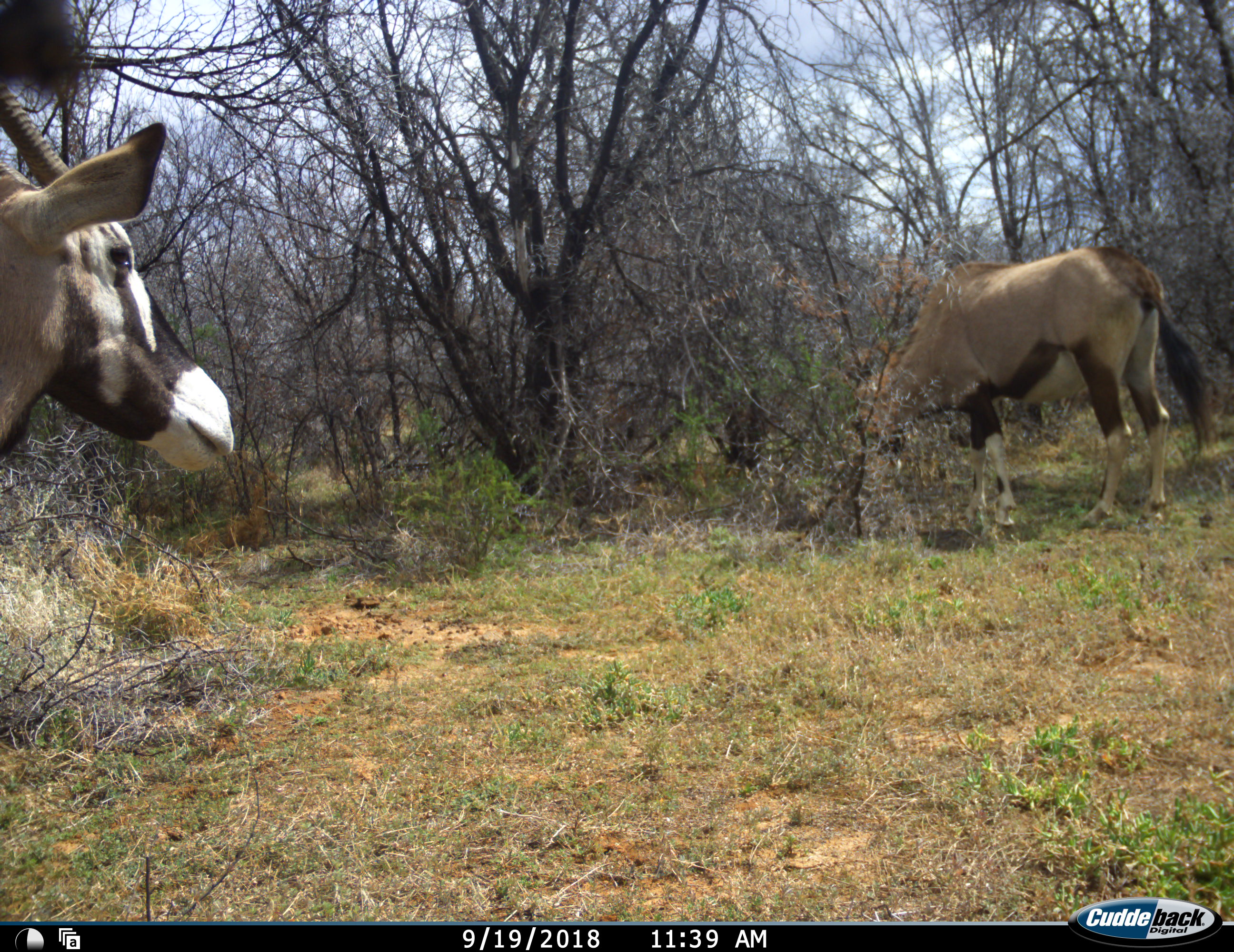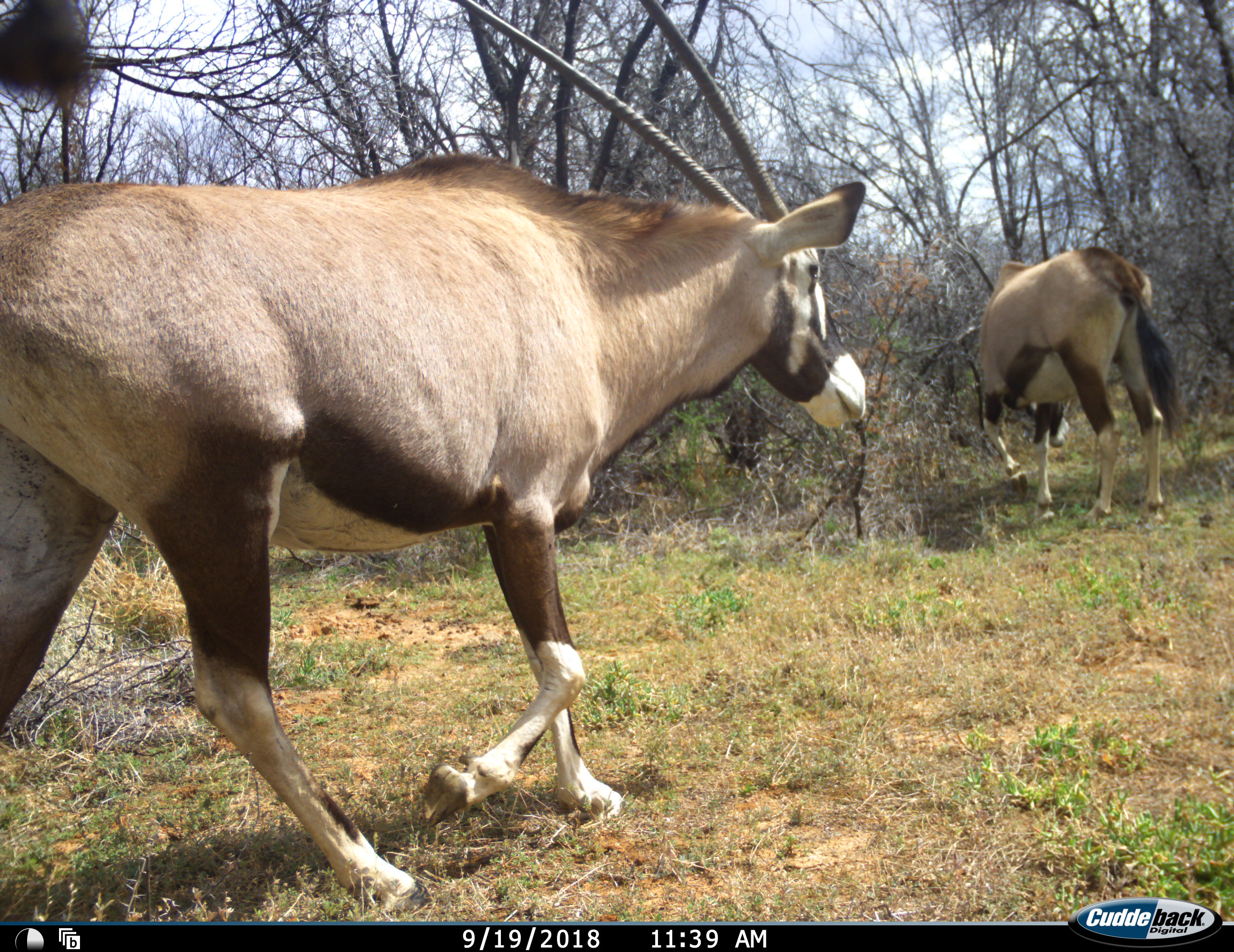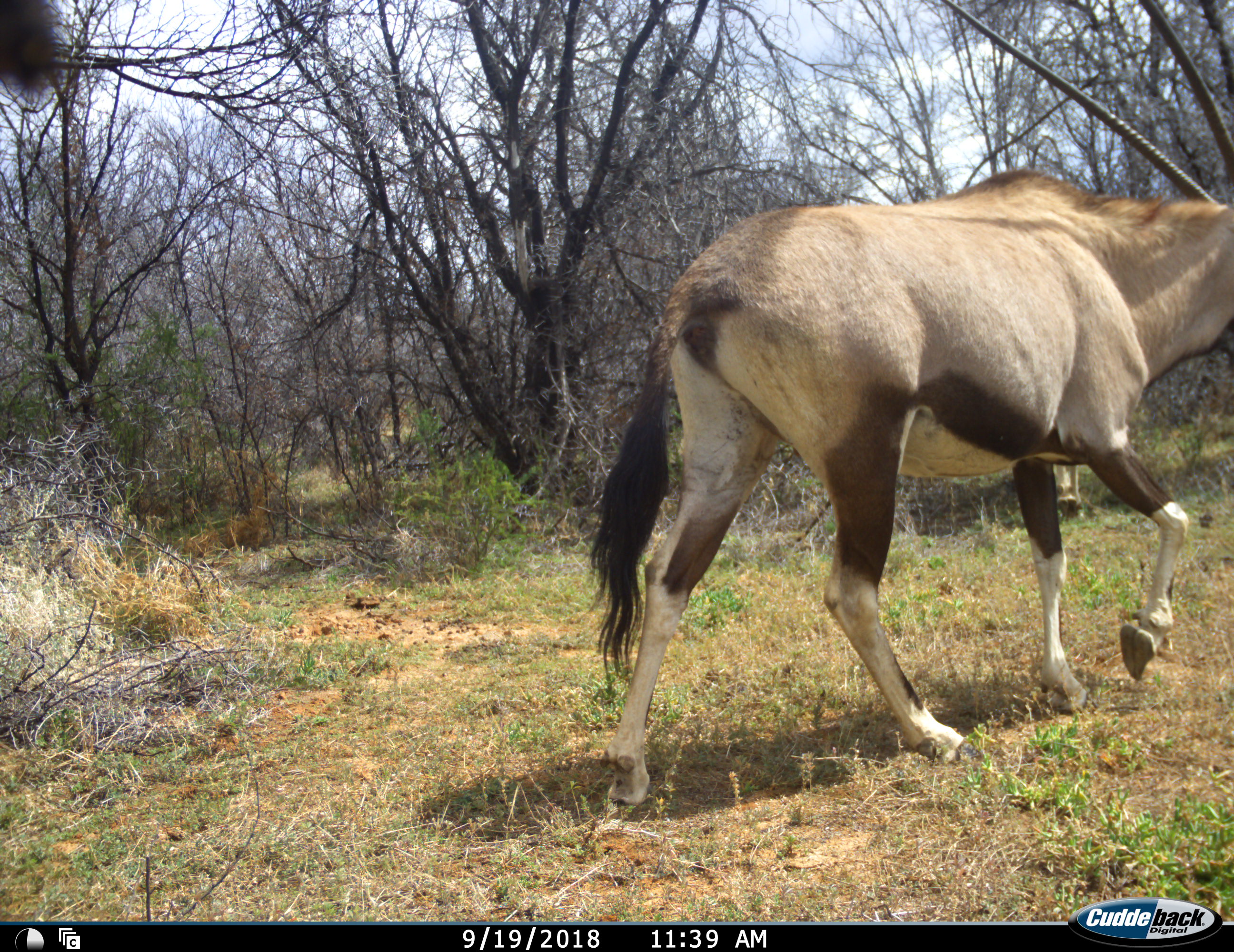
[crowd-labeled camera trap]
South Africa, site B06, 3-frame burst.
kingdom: Animalia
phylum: Chordata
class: Mammalia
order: Artiodactyla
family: Bovidae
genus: Oryx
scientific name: Oryx gazella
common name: gemsbok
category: gemsbokoryx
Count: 2.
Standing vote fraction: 0%.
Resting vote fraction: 0%.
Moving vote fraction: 78%.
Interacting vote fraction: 0%.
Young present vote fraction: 0%.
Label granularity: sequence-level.